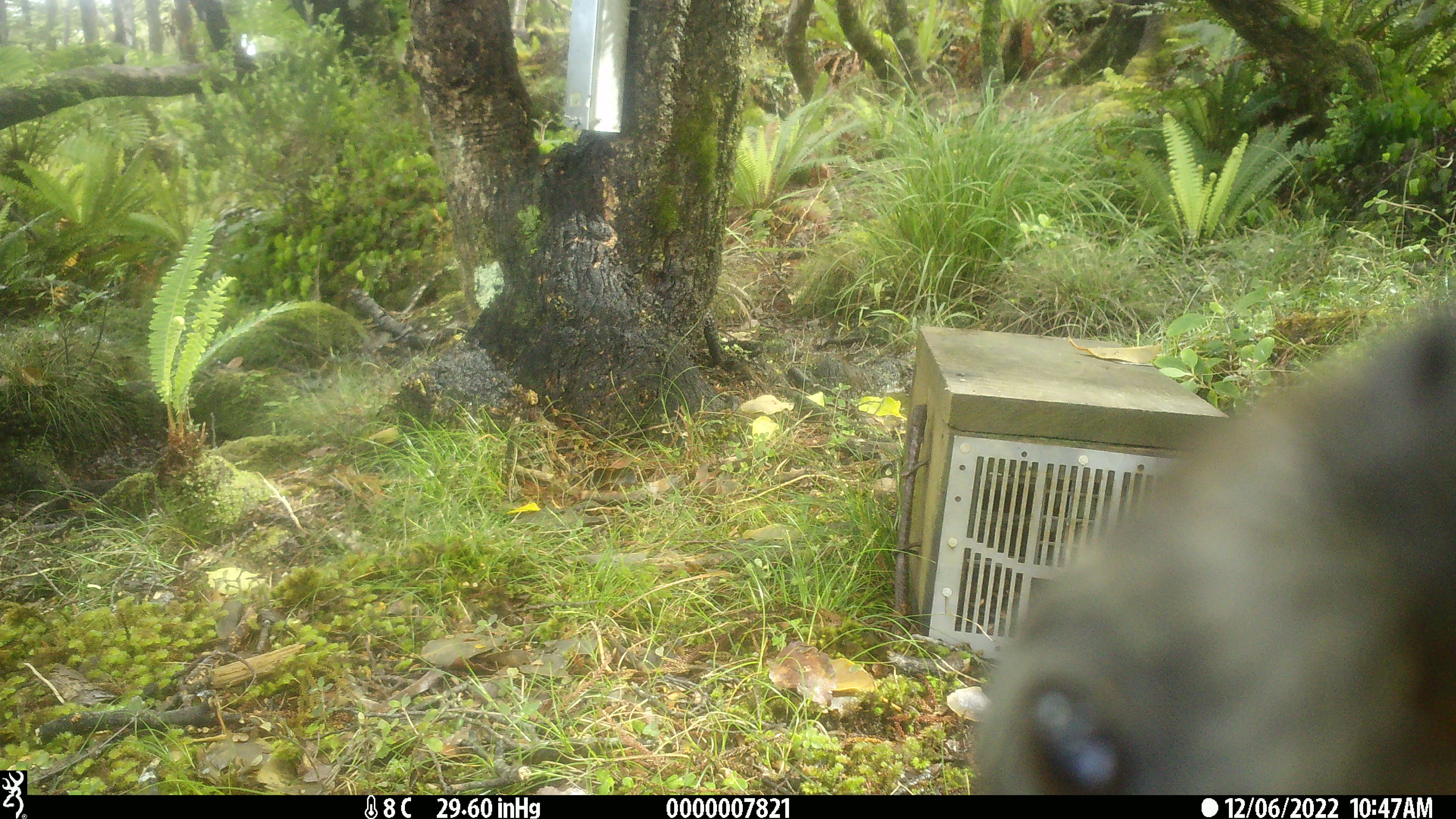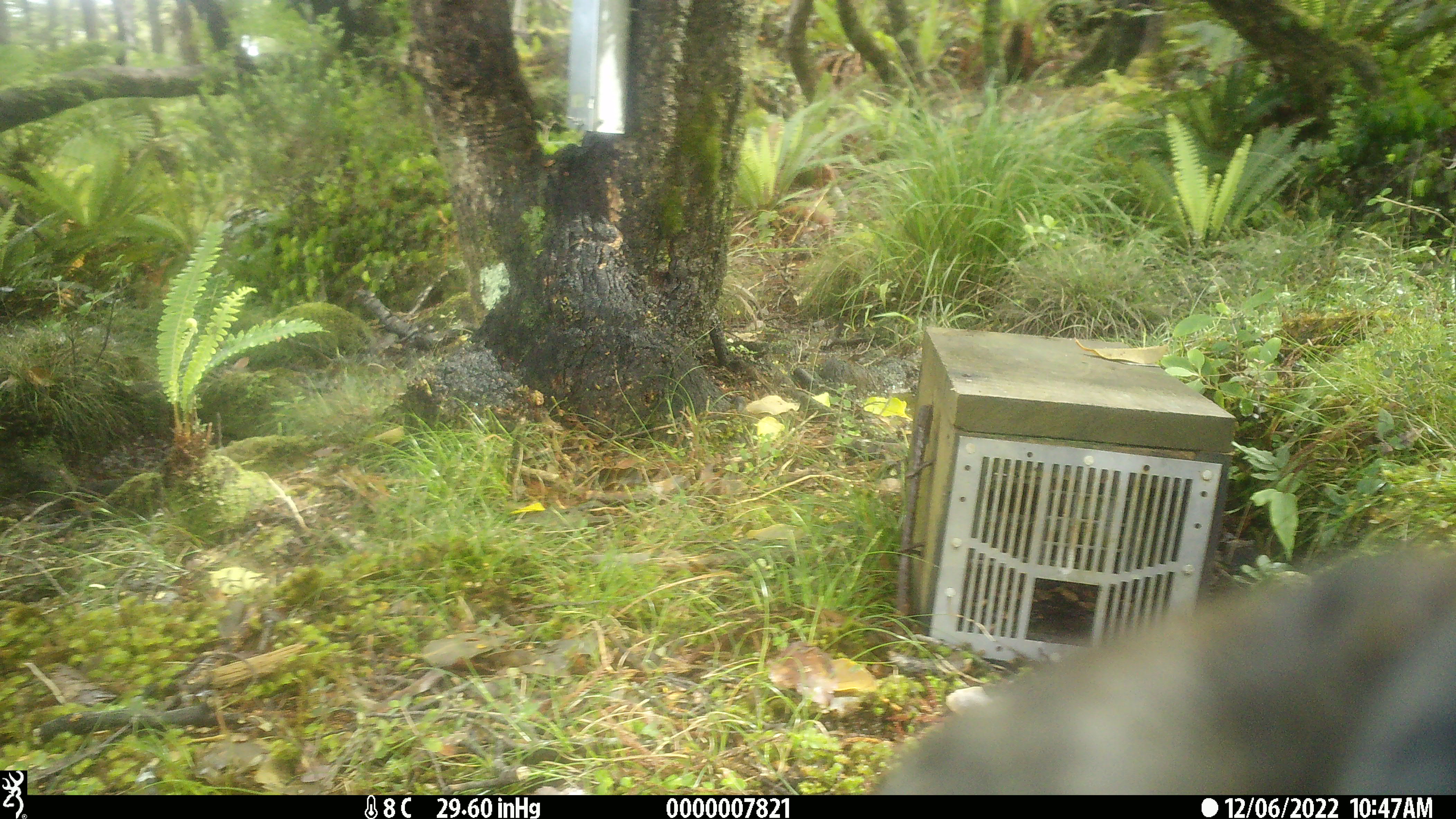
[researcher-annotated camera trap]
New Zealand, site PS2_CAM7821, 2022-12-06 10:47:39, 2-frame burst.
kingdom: Animalia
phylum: Chordata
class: Aves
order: Psittaciformes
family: Strigopidae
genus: Nestor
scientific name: Nestor notabilis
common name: kea